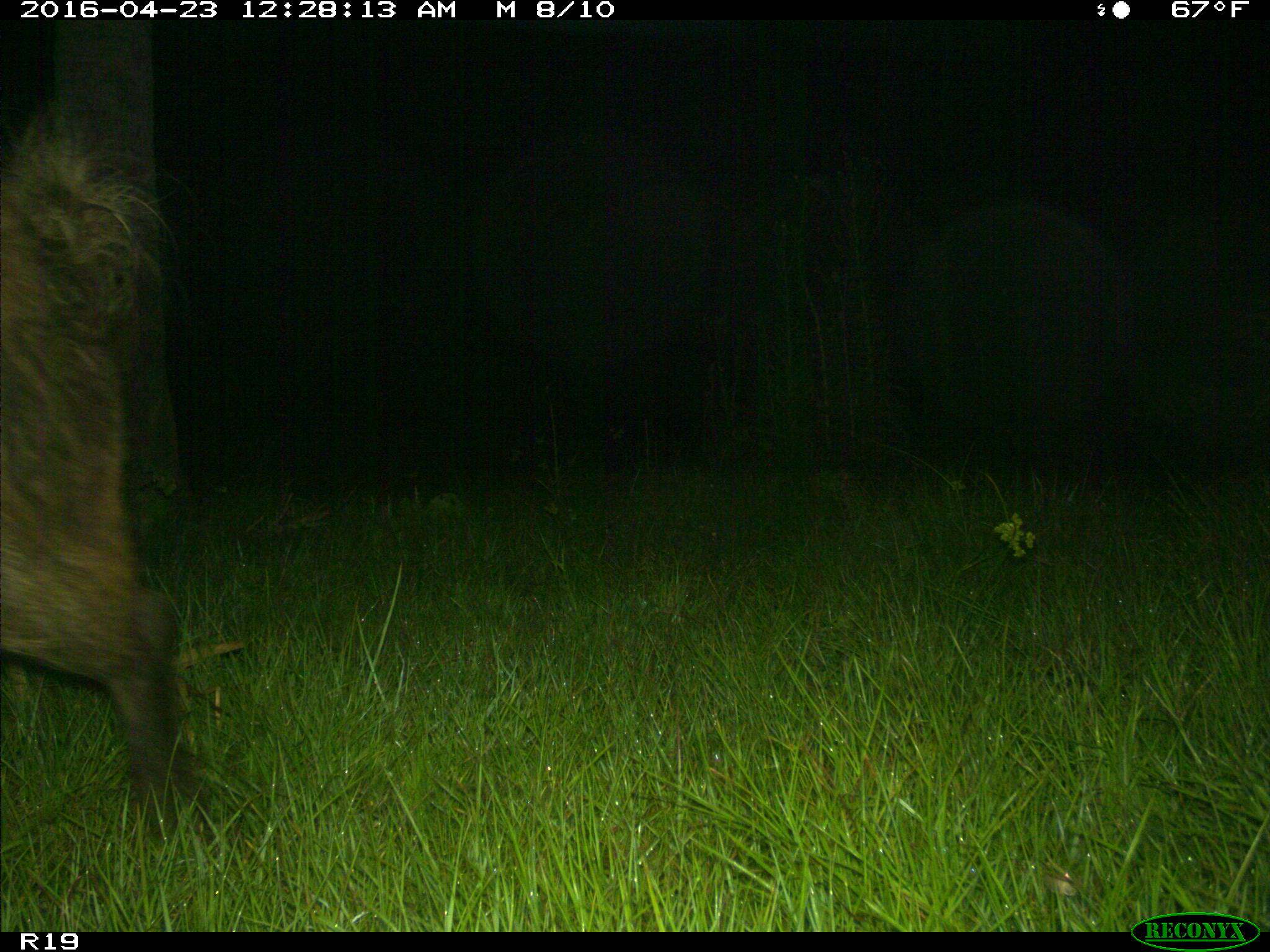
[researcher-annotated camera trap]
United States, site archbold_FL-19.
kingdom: Animalia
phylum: Chordata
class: Mammalia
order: Artiodactyla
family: Suidae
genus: Sus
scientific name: Sus scrofa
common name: wild boar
Sus scrofa (wild boar).